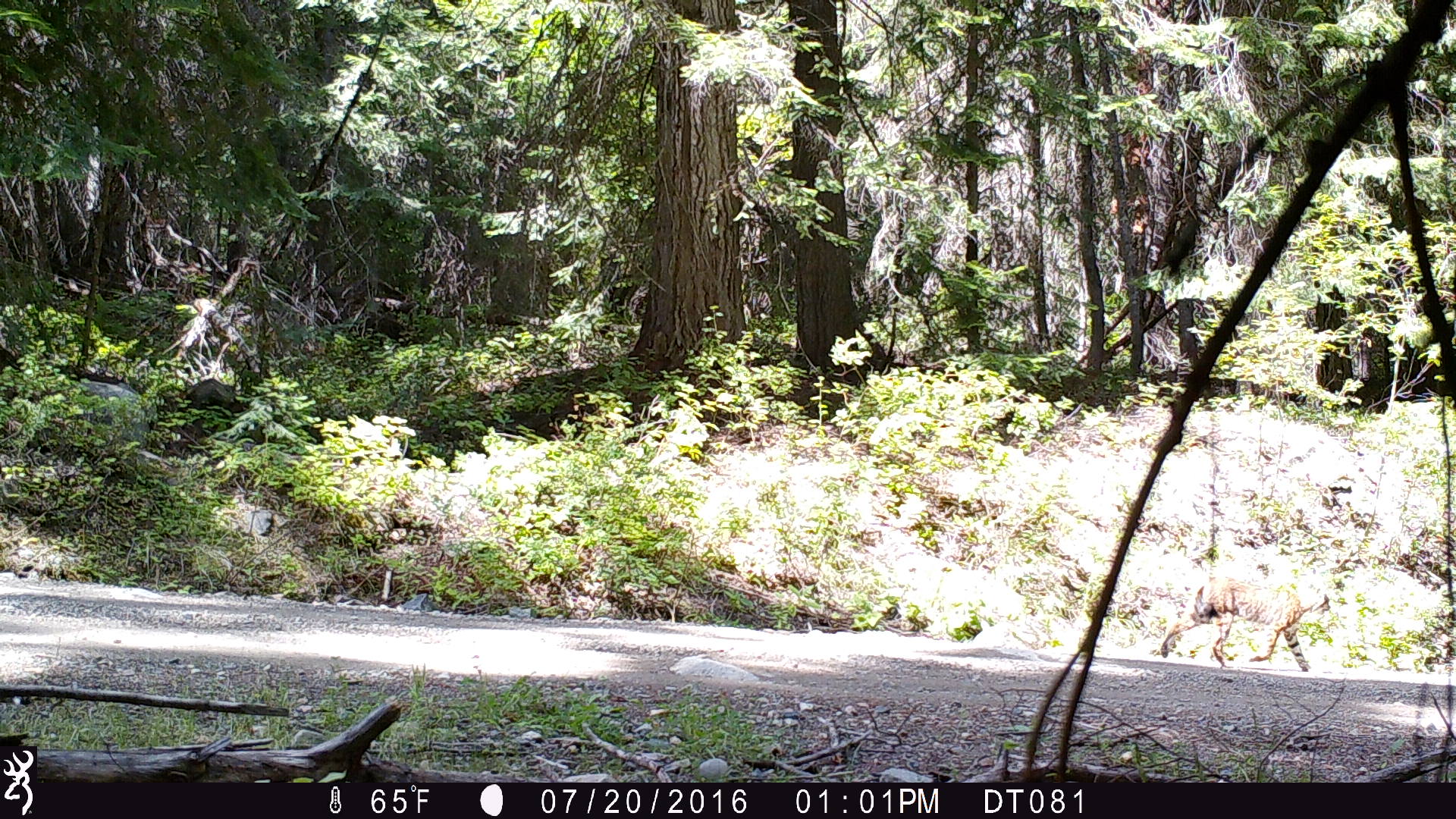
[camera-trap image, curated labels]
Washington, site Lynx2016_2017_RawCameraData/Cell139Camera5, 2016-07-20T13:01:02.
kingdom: Animalia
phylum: Chordata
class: Mammalia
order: Carnivora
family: Felidae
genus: Lynx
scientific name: Lynx rufus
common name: bobcat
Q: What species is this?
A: Lynx rufus (bobcat).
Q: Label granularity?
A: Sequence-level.